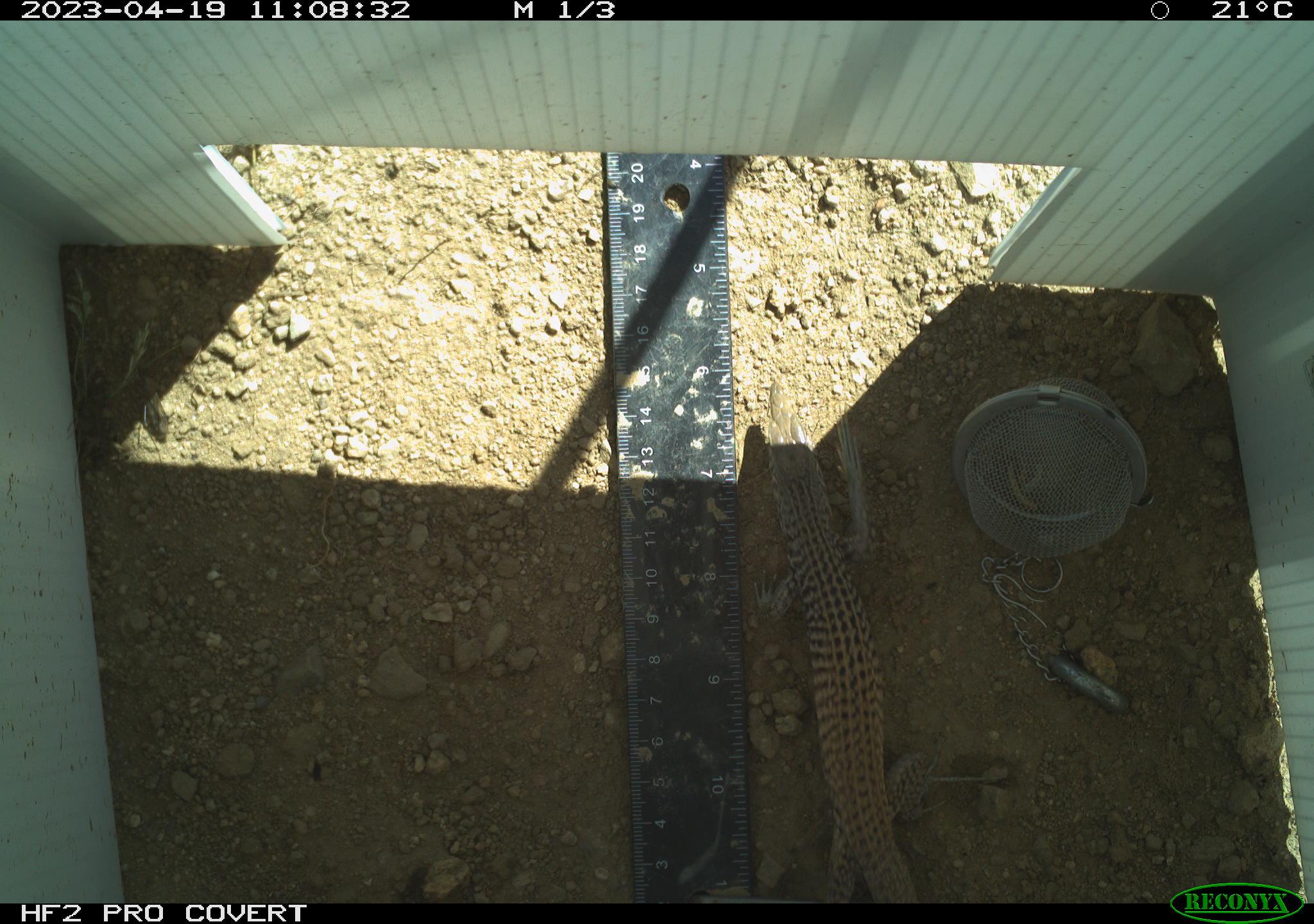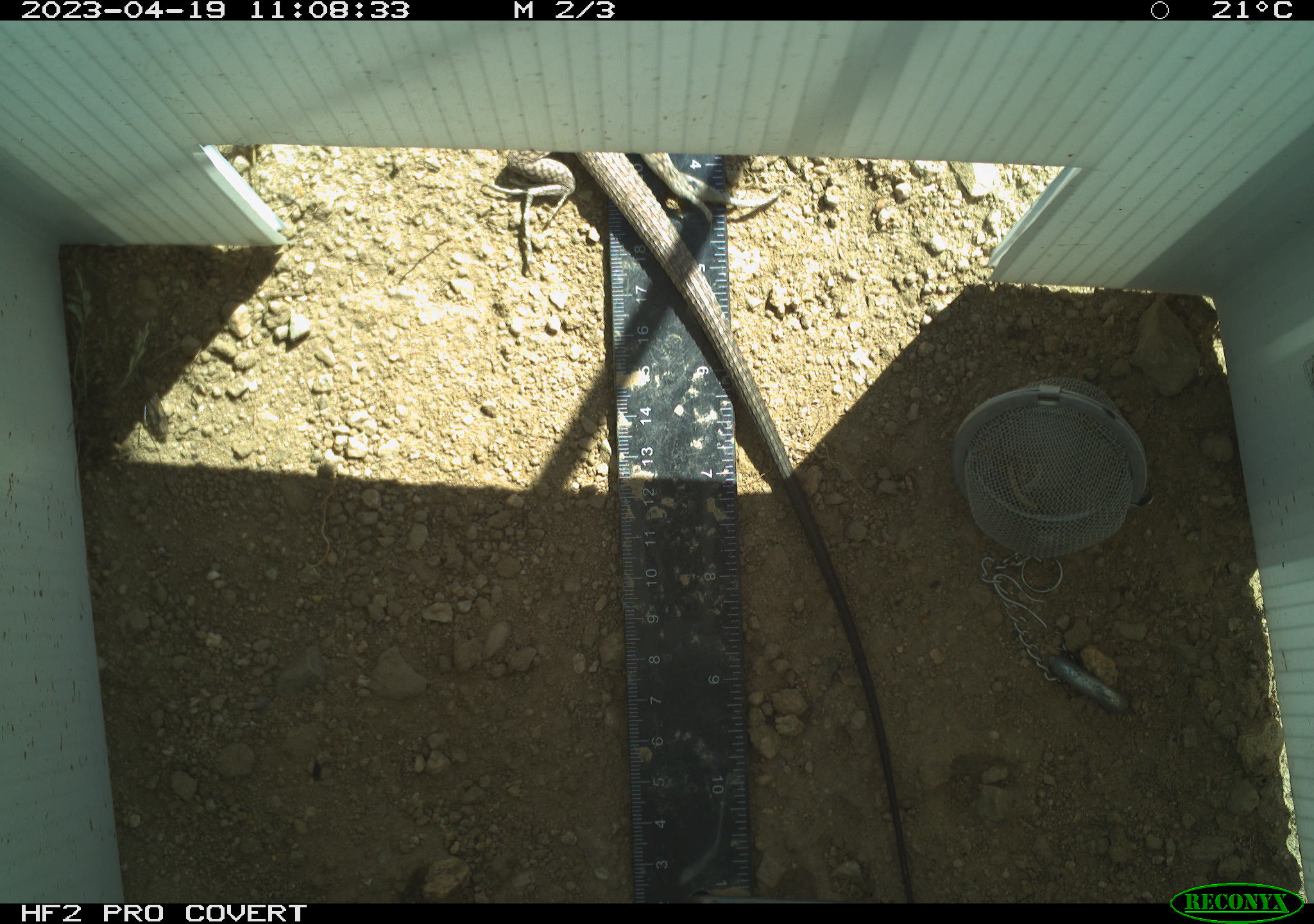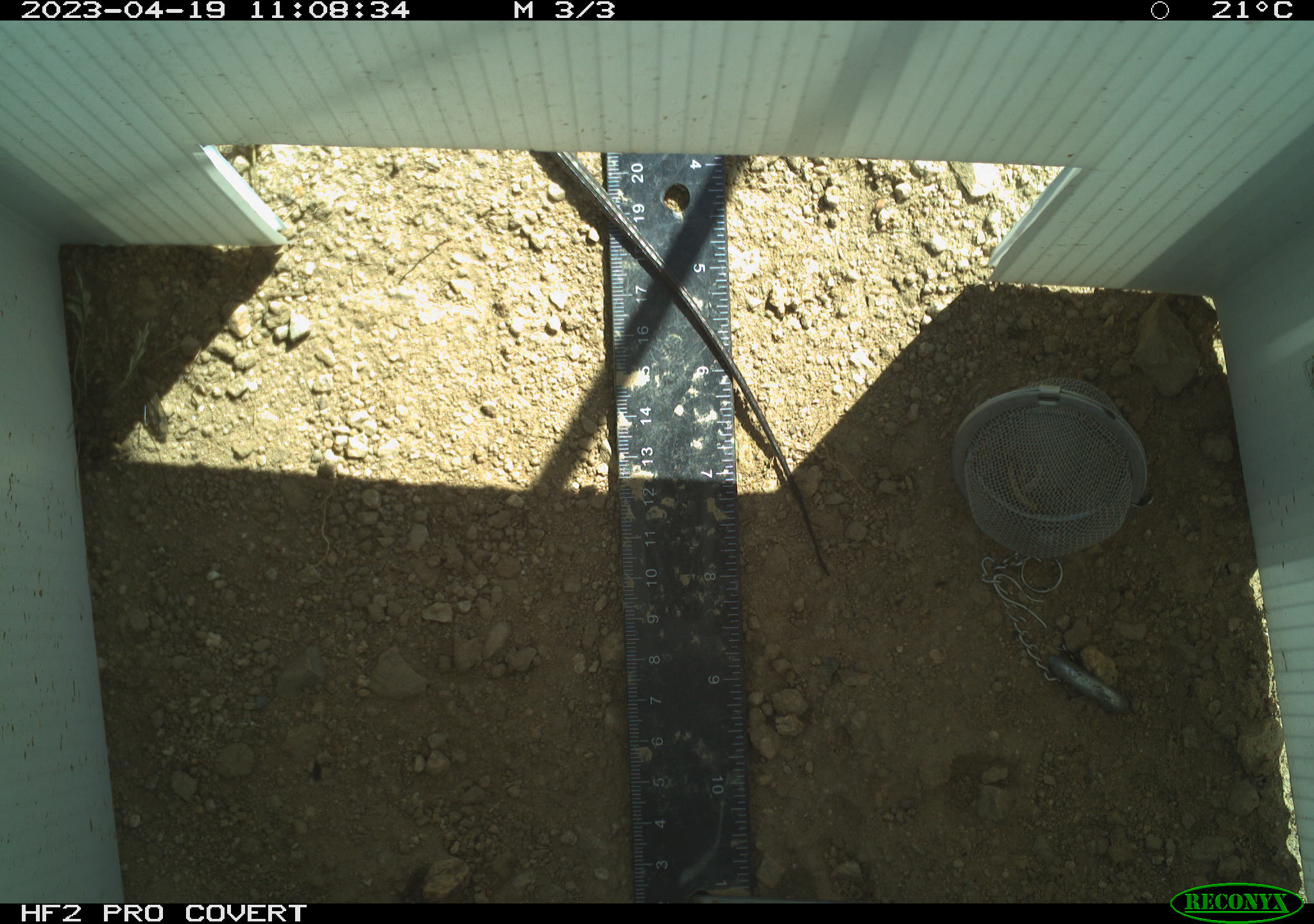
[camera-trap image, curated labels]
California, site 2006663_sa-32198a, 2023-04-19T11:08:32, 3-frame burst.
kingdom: Animalia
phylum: Chordata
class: Reptilia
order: Squamata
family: Teiidae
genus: Aspidoscelis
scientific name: Aspidoscelis tigris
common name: western whiptail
Western whiptail (Aspidoscelis tigris).